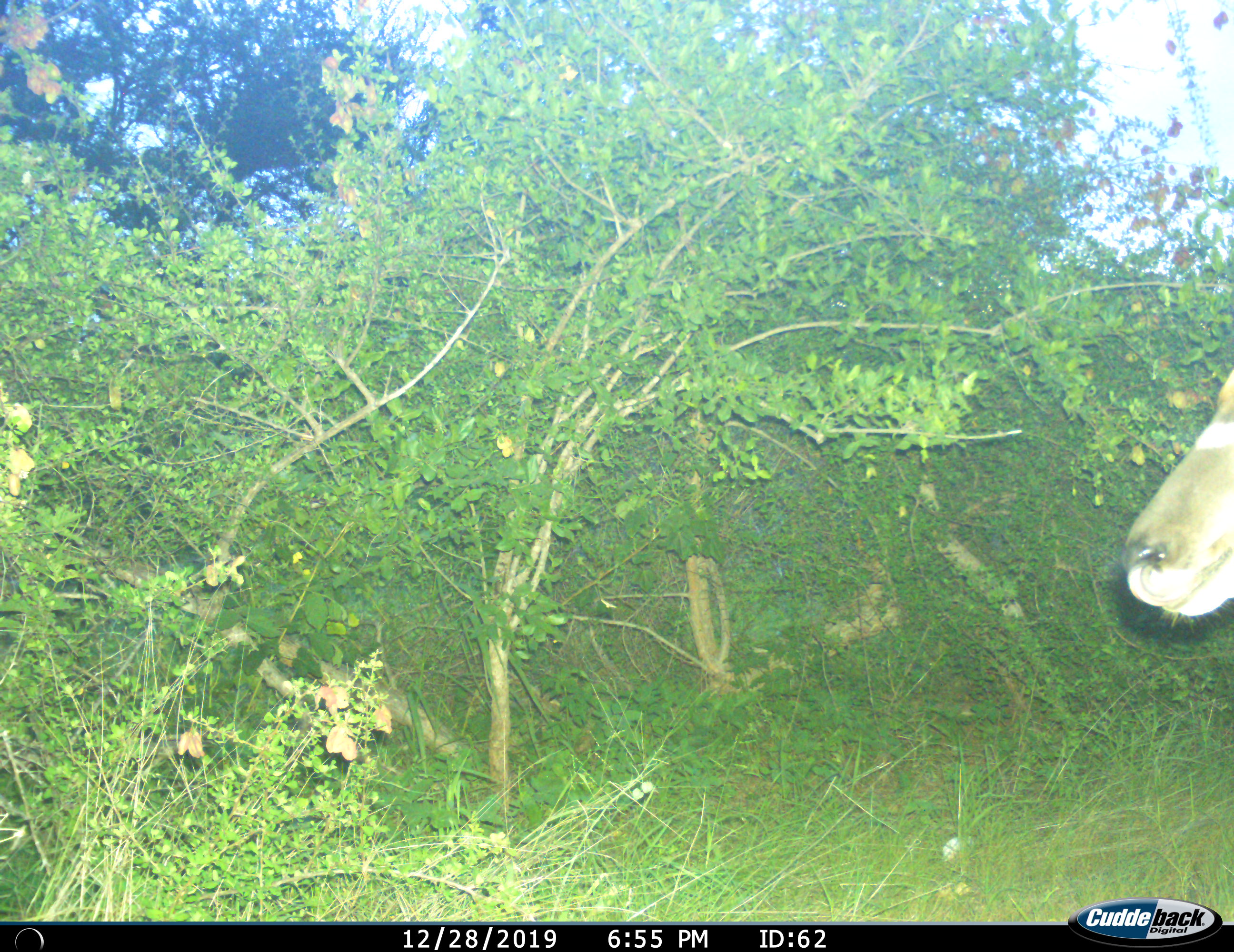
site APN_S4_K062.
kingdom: Animalia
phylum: Chordata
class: Mammalia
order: Artiodactyla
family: Bovidae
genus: Tragelaphus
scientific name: Tragelaphus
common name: kudu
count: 1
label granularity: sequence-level